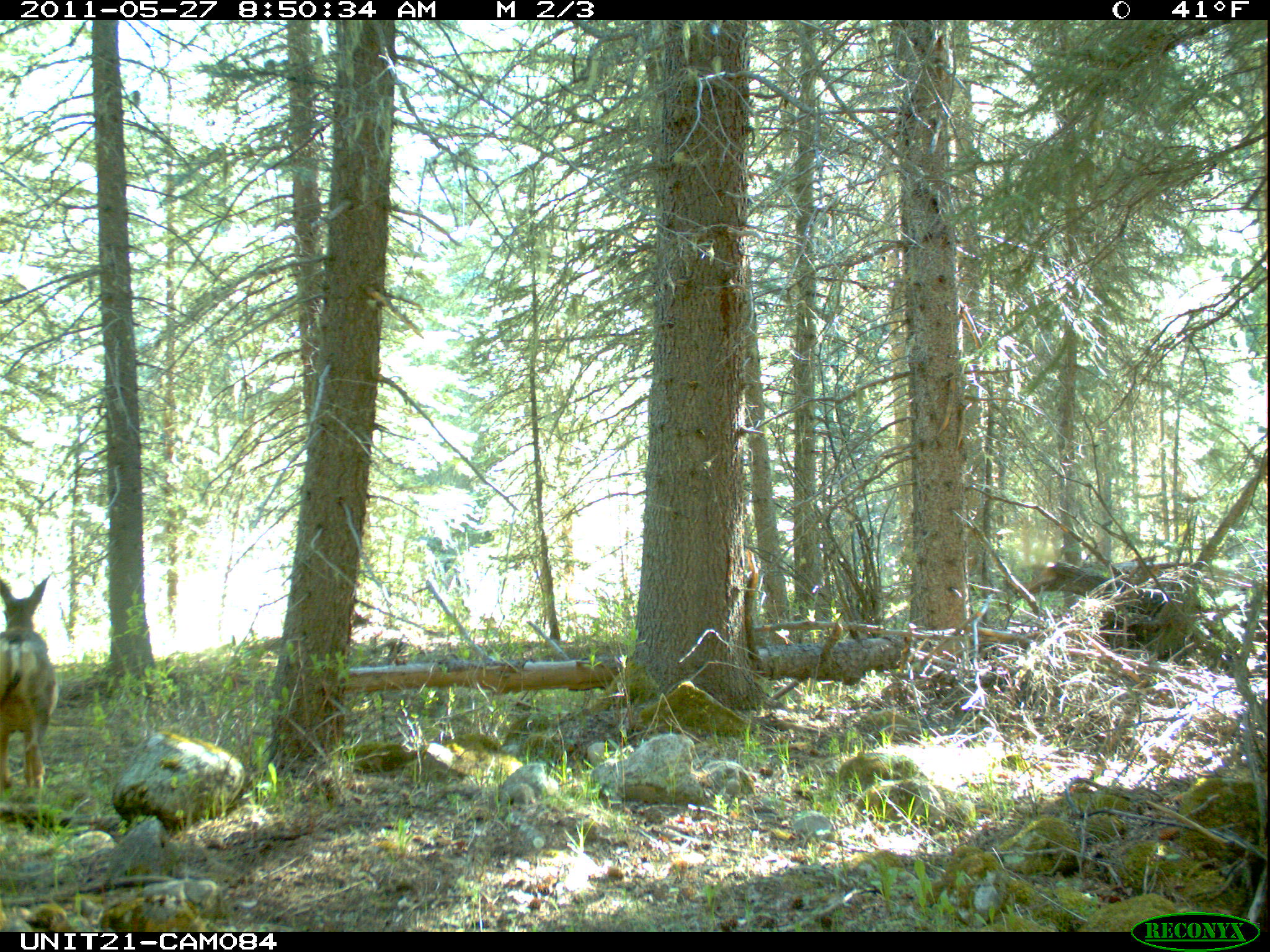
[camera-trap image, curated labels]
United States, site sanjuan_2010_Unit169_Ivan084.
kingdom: Animalia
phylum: Chordata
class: Mammalia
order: Artiodactyla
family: Cervidae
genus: Odocoileus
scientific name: Odocoileus hemionus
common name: mule deer